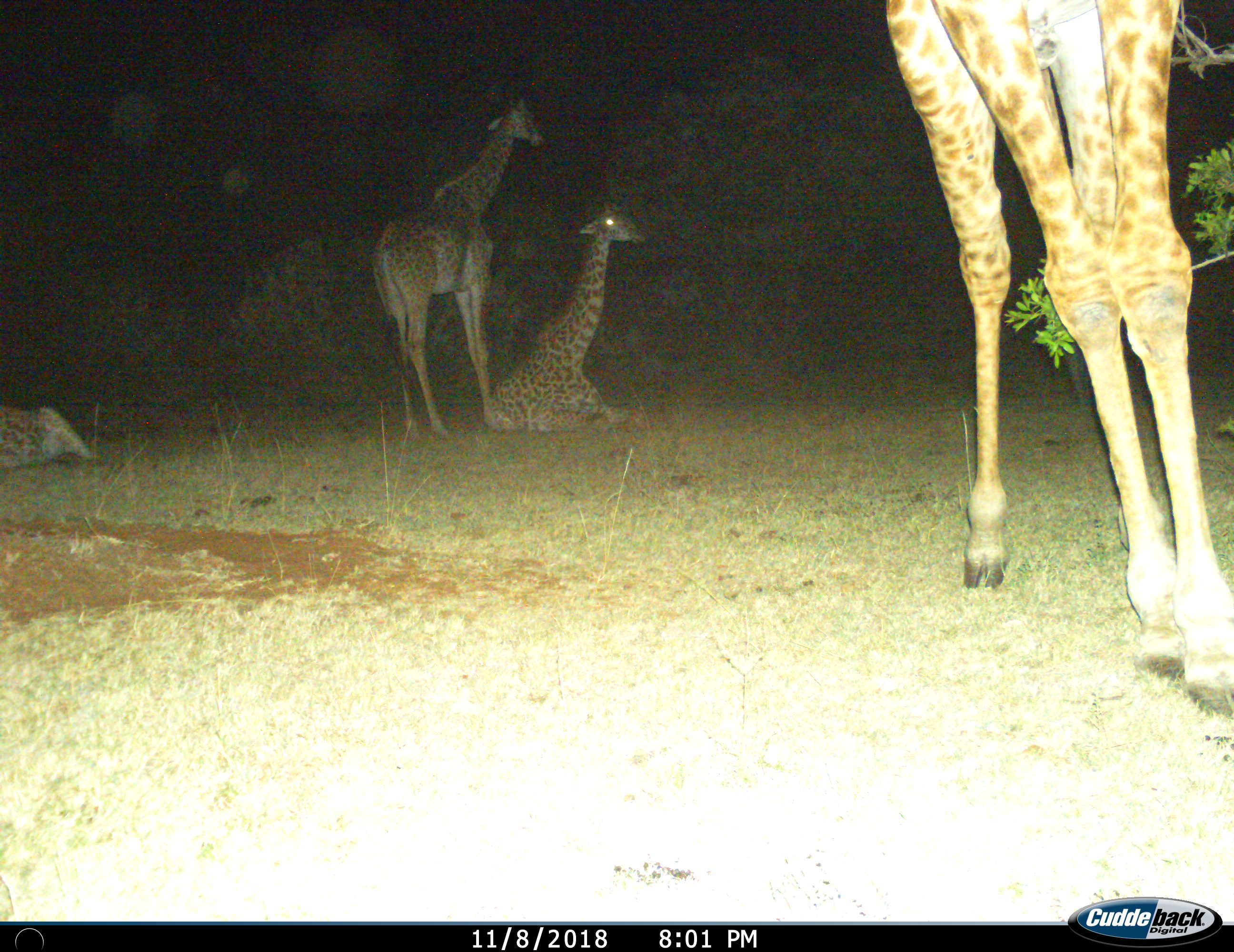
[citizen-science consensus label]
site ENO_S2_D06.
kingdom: Animalia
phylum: Chordata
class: Mammalia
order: Artiodactyla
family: Giraffidae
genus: Giraffa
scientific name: Giraffa camelopardalis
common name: giraffe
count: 4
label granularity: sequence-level